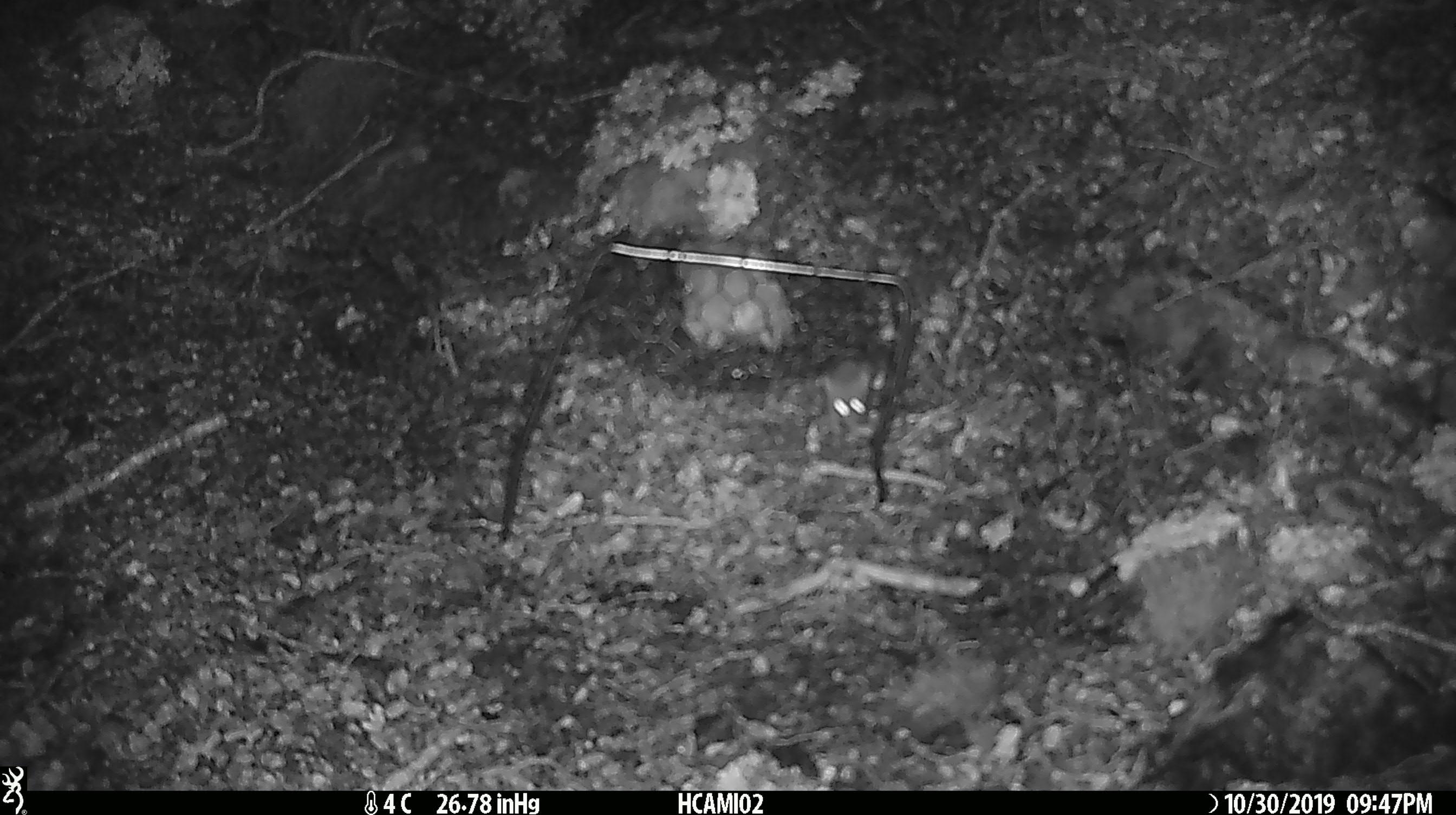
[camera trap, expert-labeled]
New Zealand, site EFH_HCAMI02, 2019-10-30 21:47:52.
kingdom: Animalia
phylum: Chordata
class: Mammalia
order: Rodentia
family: Muridae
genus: Mus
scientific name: Mus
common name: mouse